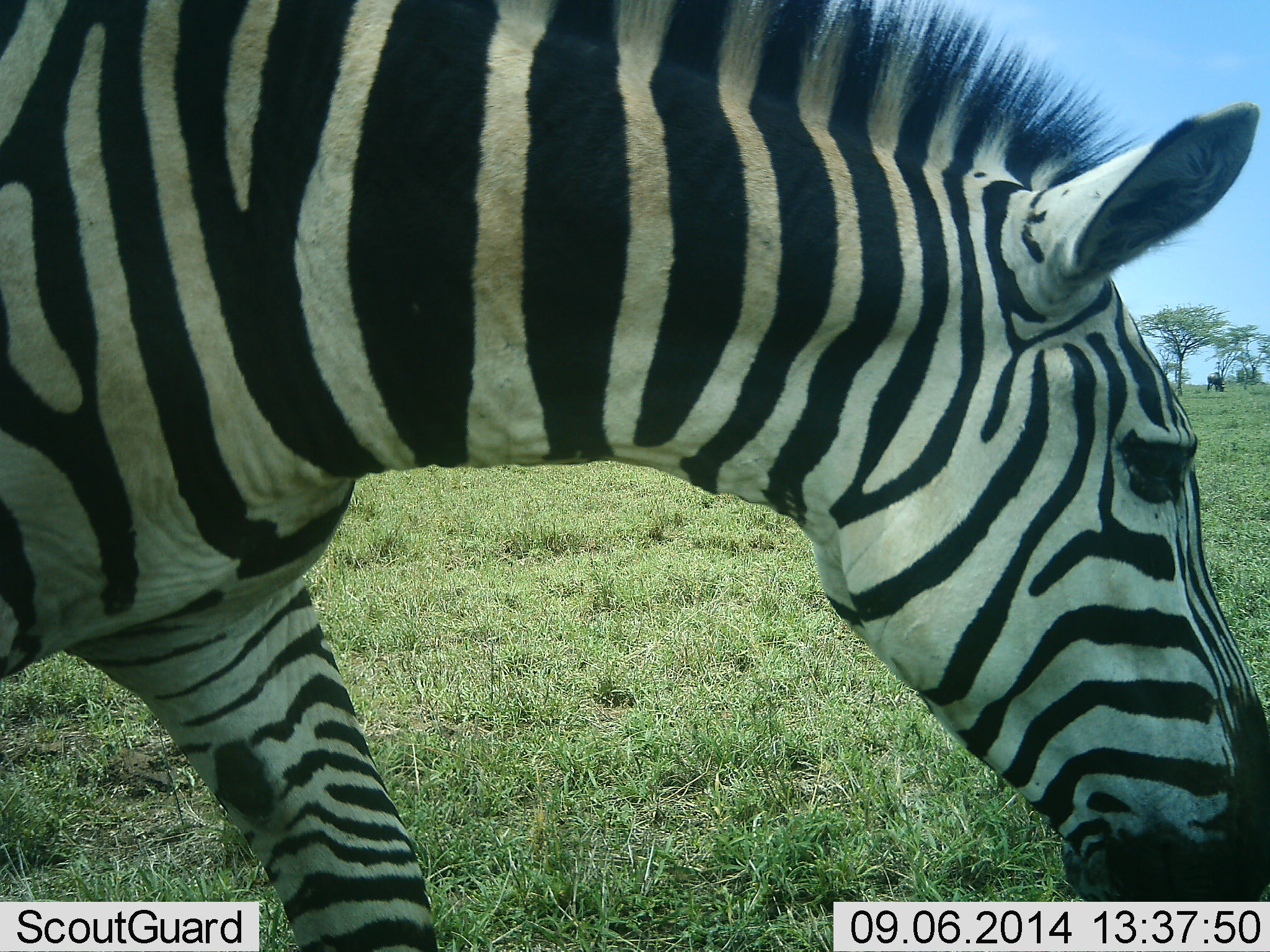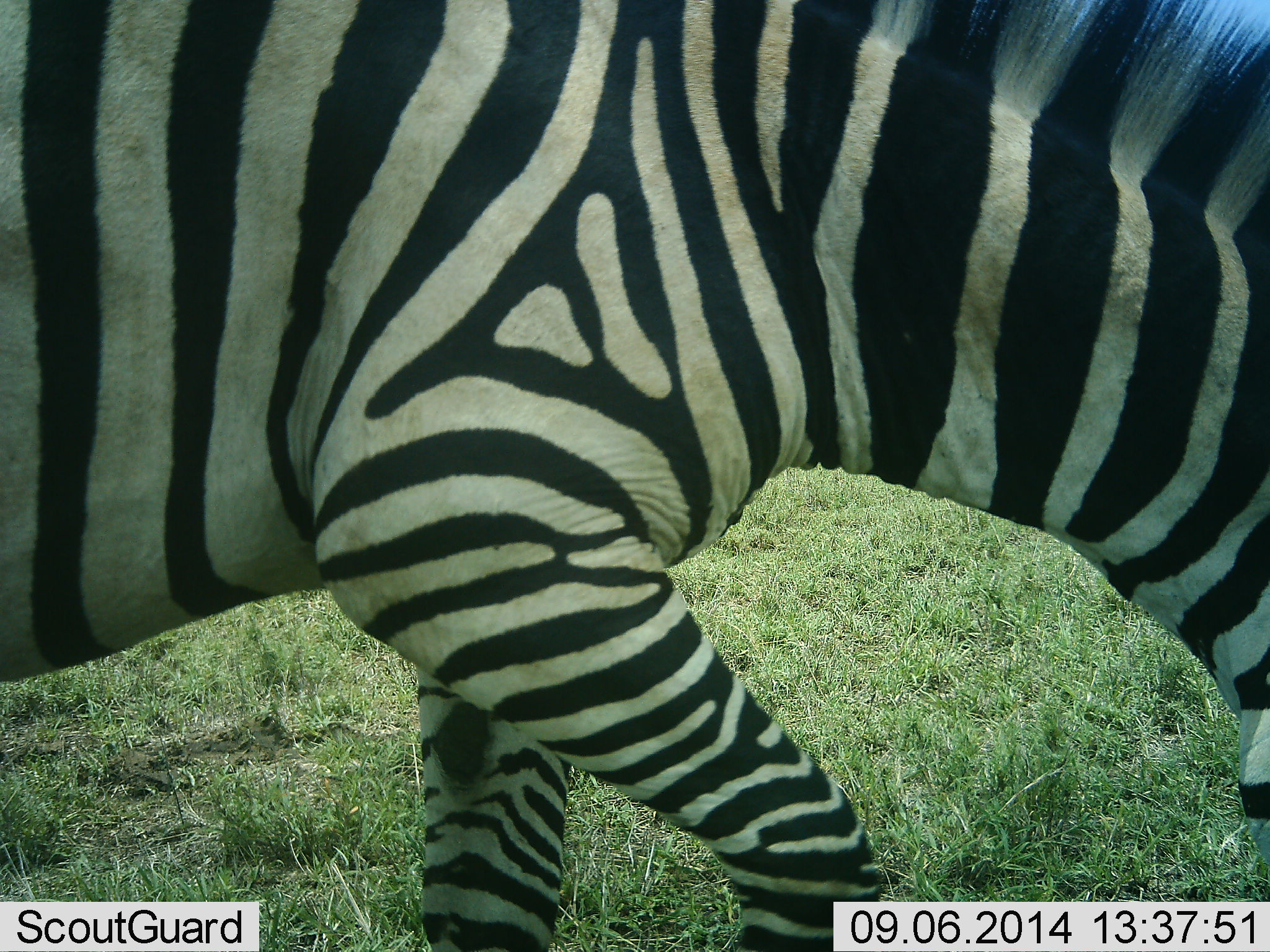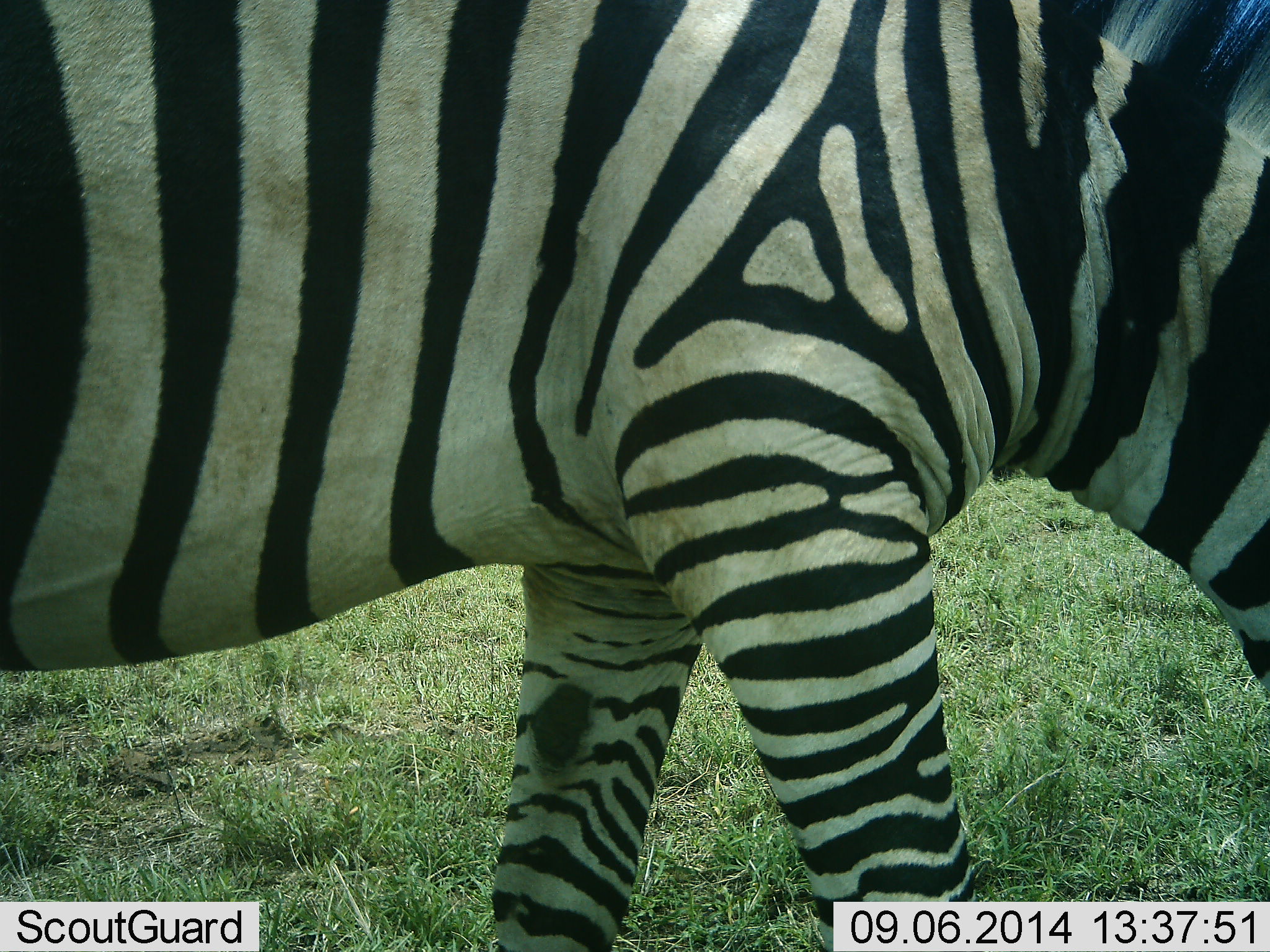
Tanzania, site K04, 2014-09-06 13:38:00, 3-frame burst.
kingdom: Animalia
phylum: Chordata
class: Mammalia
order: Perissodactyla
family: Equidae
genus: Equus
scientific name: Equus quagga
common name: plains zebra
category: zebra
Zebra (plains zebra) (Equus quagga), count 1. Behavior (volunteer vote fractions): standing 8%, resting 0%, moving 75%, interacting 0%. Young present (vote fraction): 0%. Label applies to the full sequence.